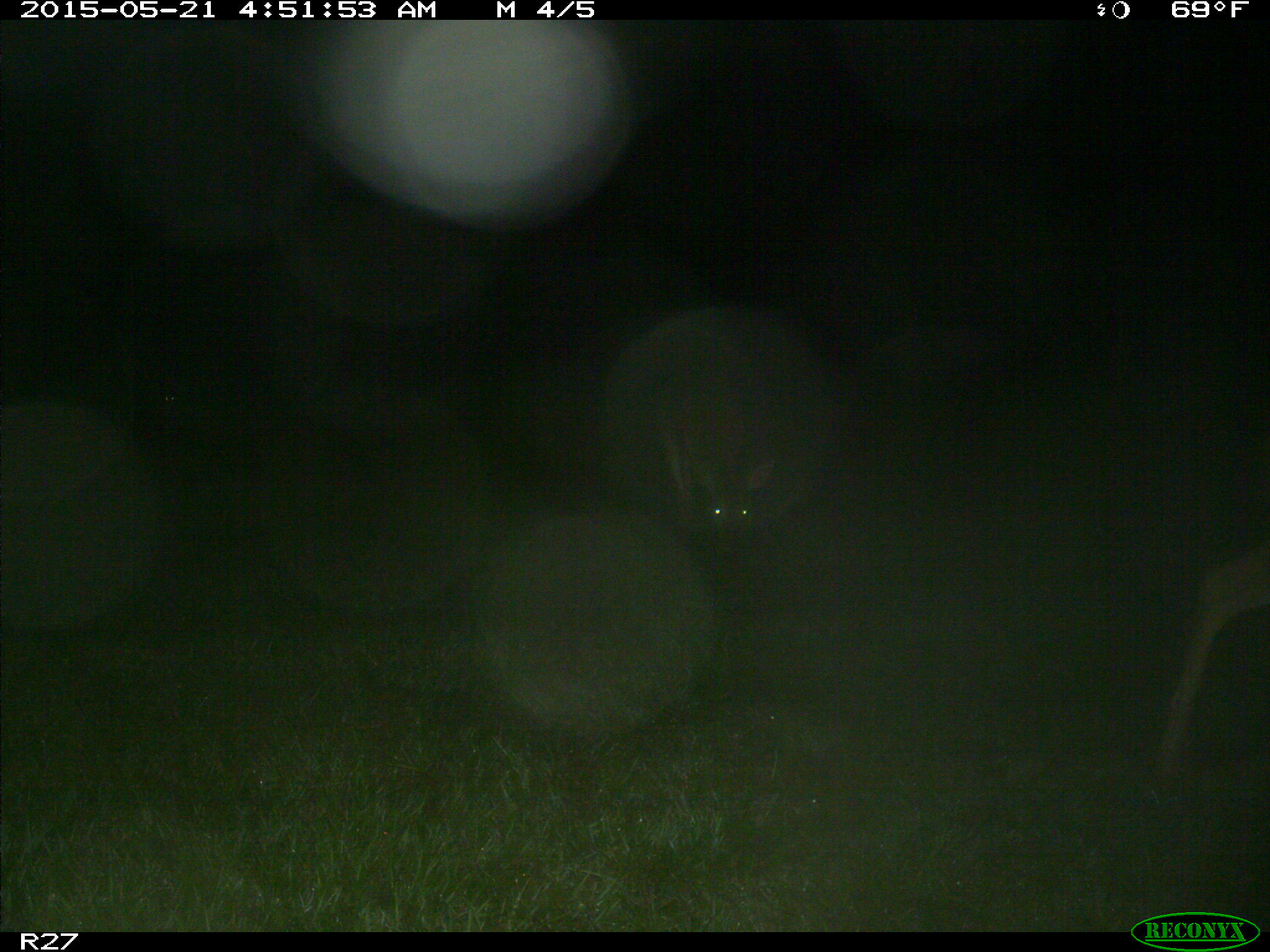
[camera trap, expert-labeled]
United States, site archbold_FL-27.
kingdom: Animalia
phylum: Chordata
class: Mammalia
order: Artiodactyla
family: Cervidae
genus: Odocoileus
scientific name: Odocoileus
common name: deer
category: unidentified deer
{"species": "unidentified deer (deer) (Odocoileus)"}